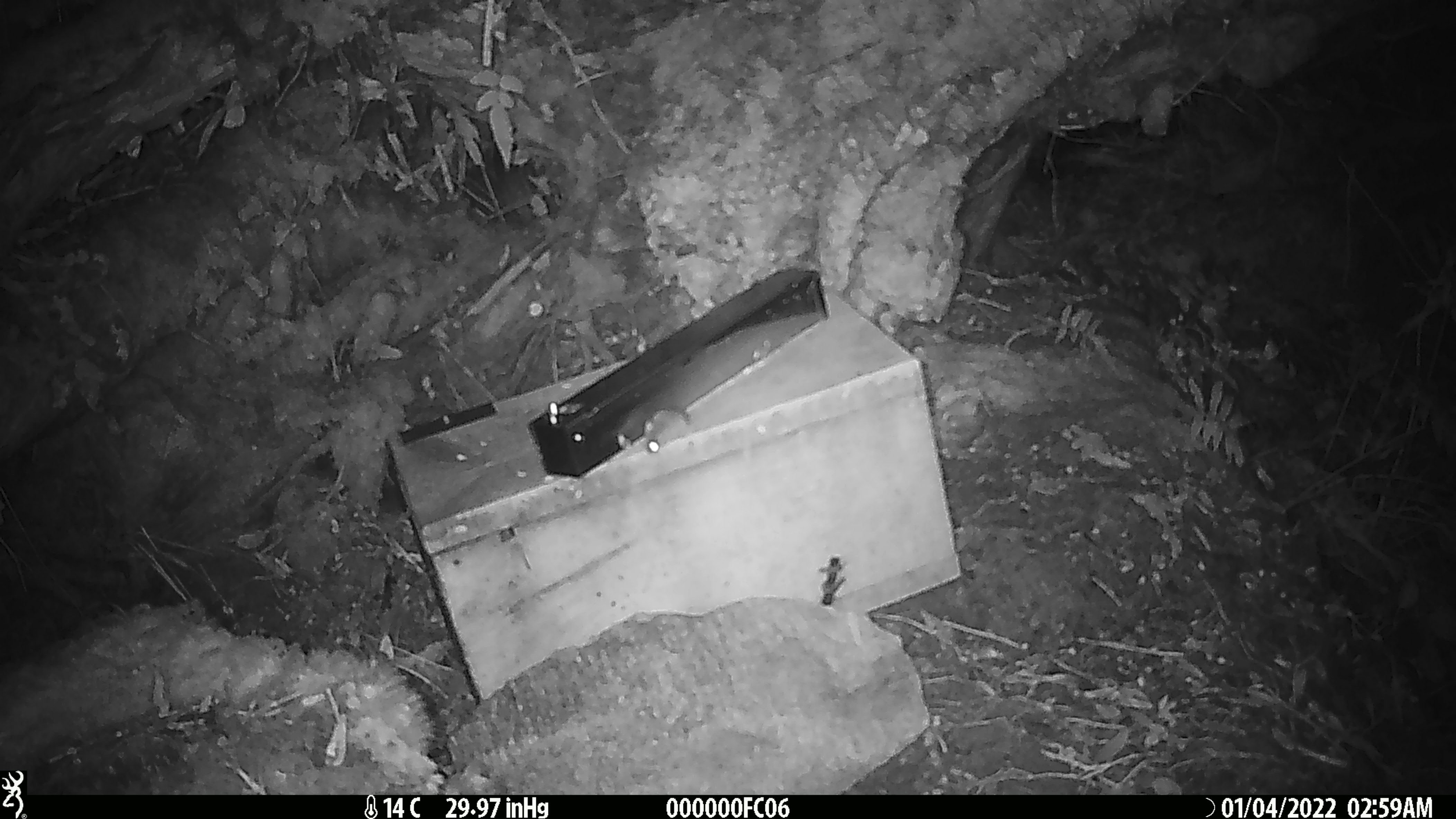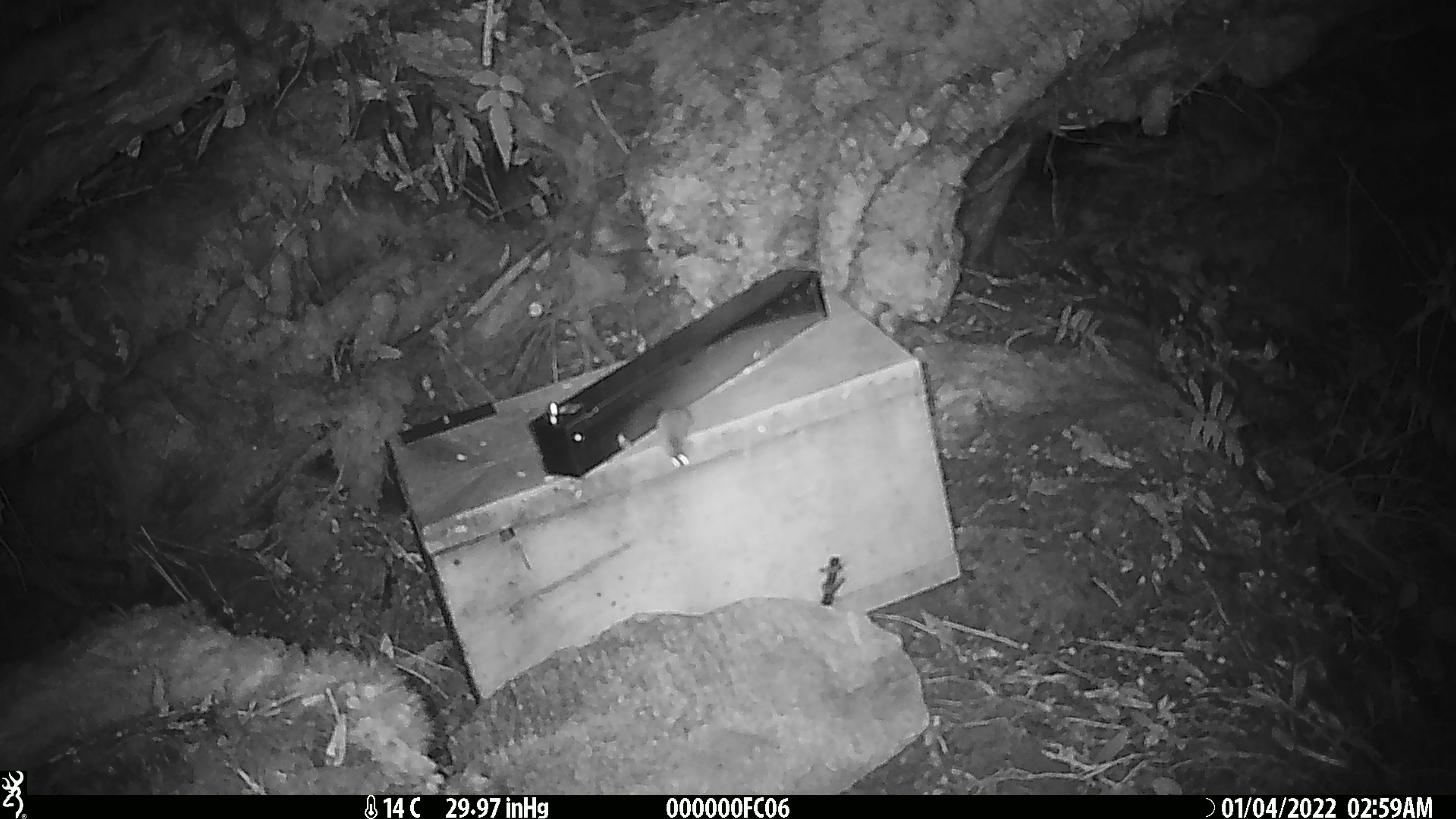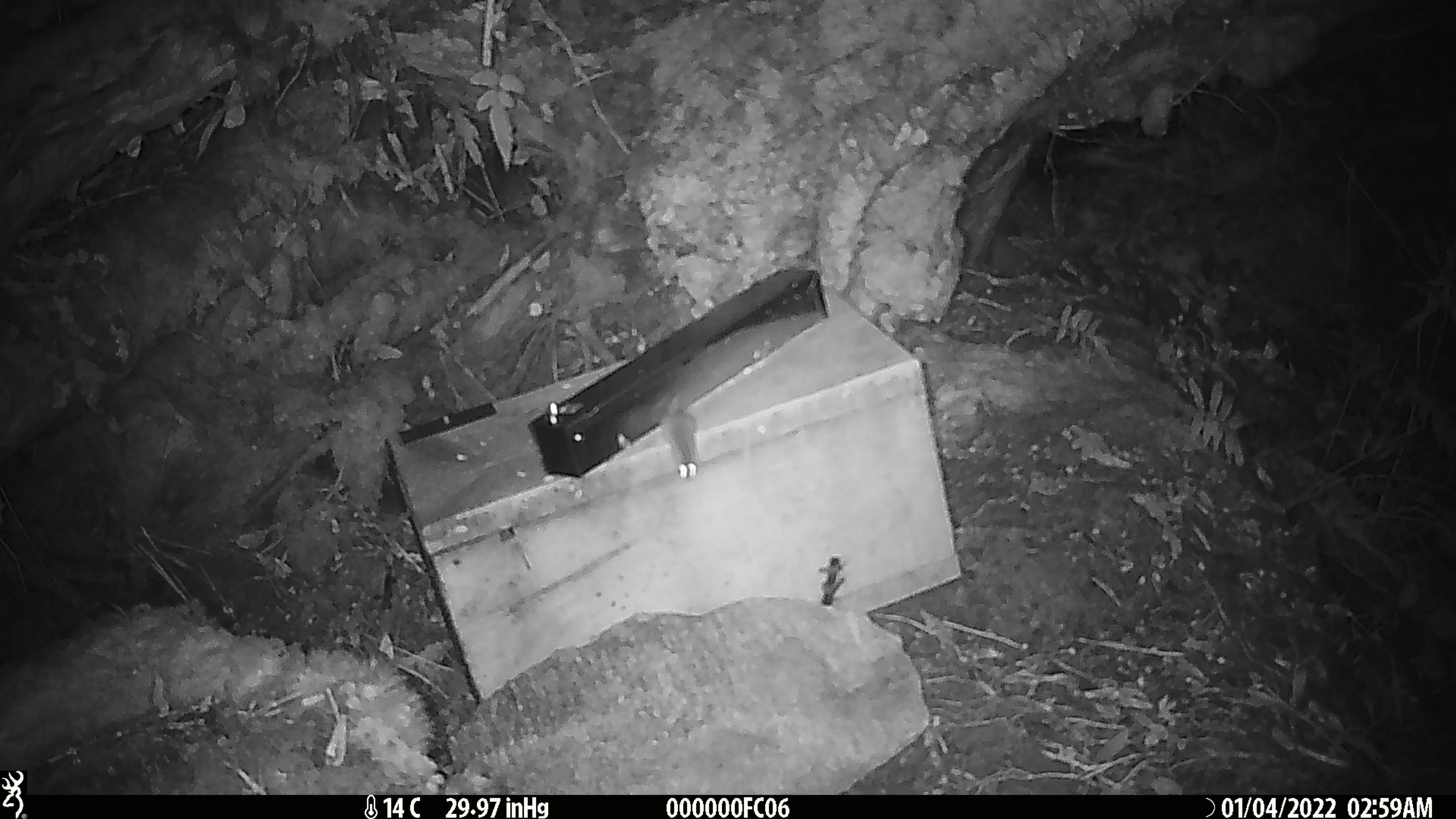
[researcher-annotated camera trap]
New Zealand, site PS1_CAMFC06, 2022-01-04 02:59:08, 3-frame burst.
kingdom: Animalia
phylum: Chordata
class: Mammalia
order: Rodentia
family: Muridae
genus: Mus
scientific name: Mus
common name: mouse